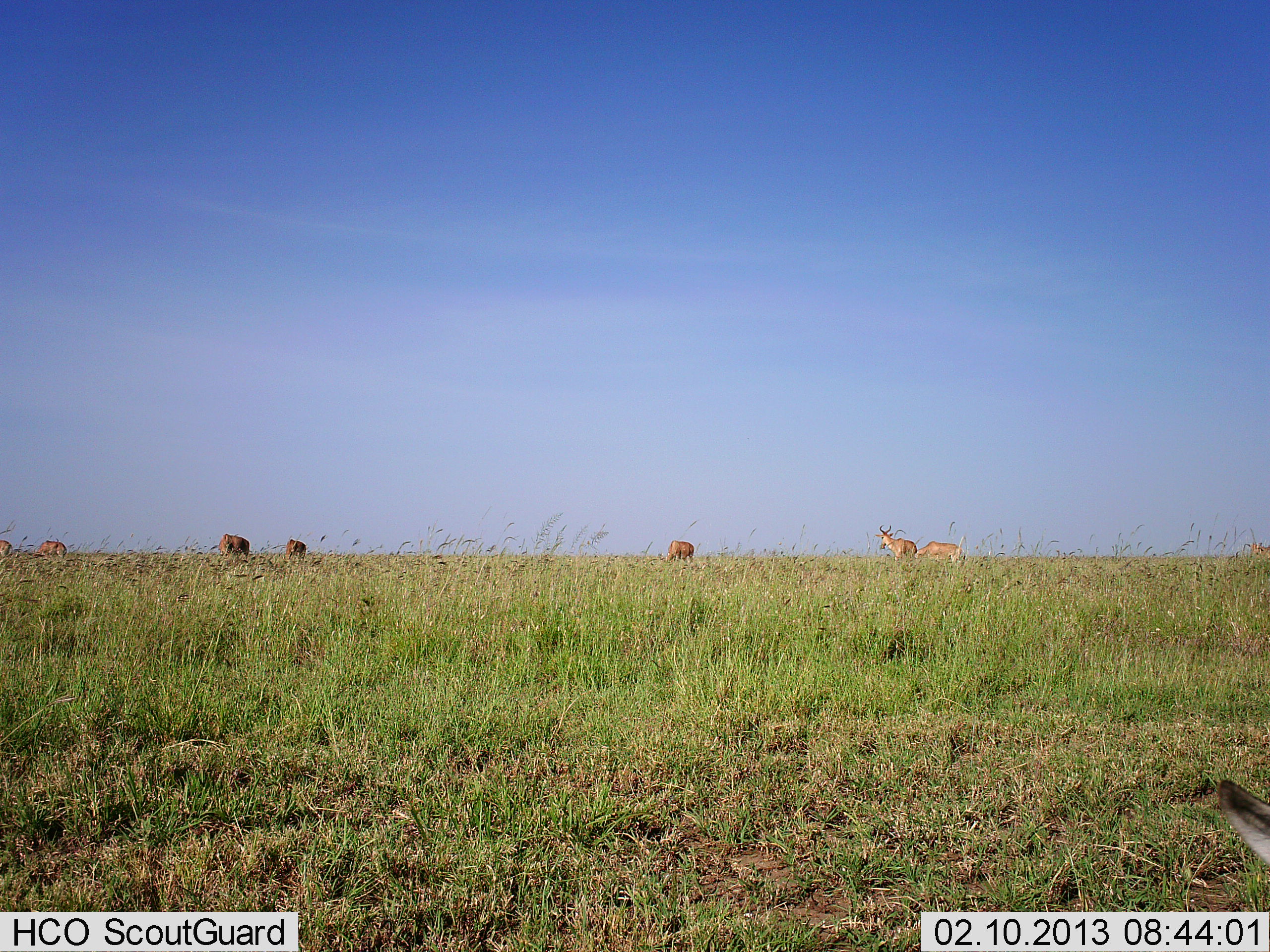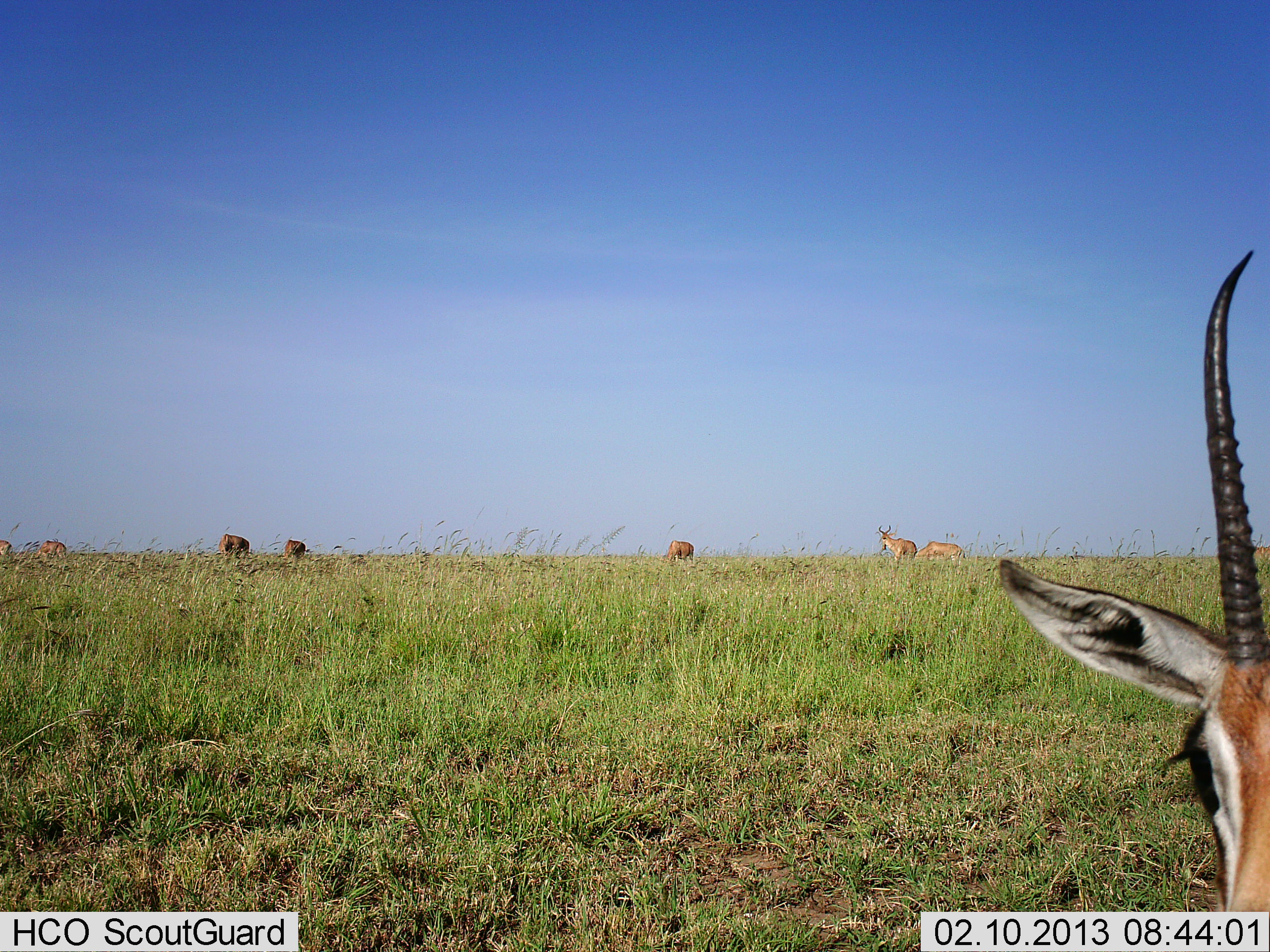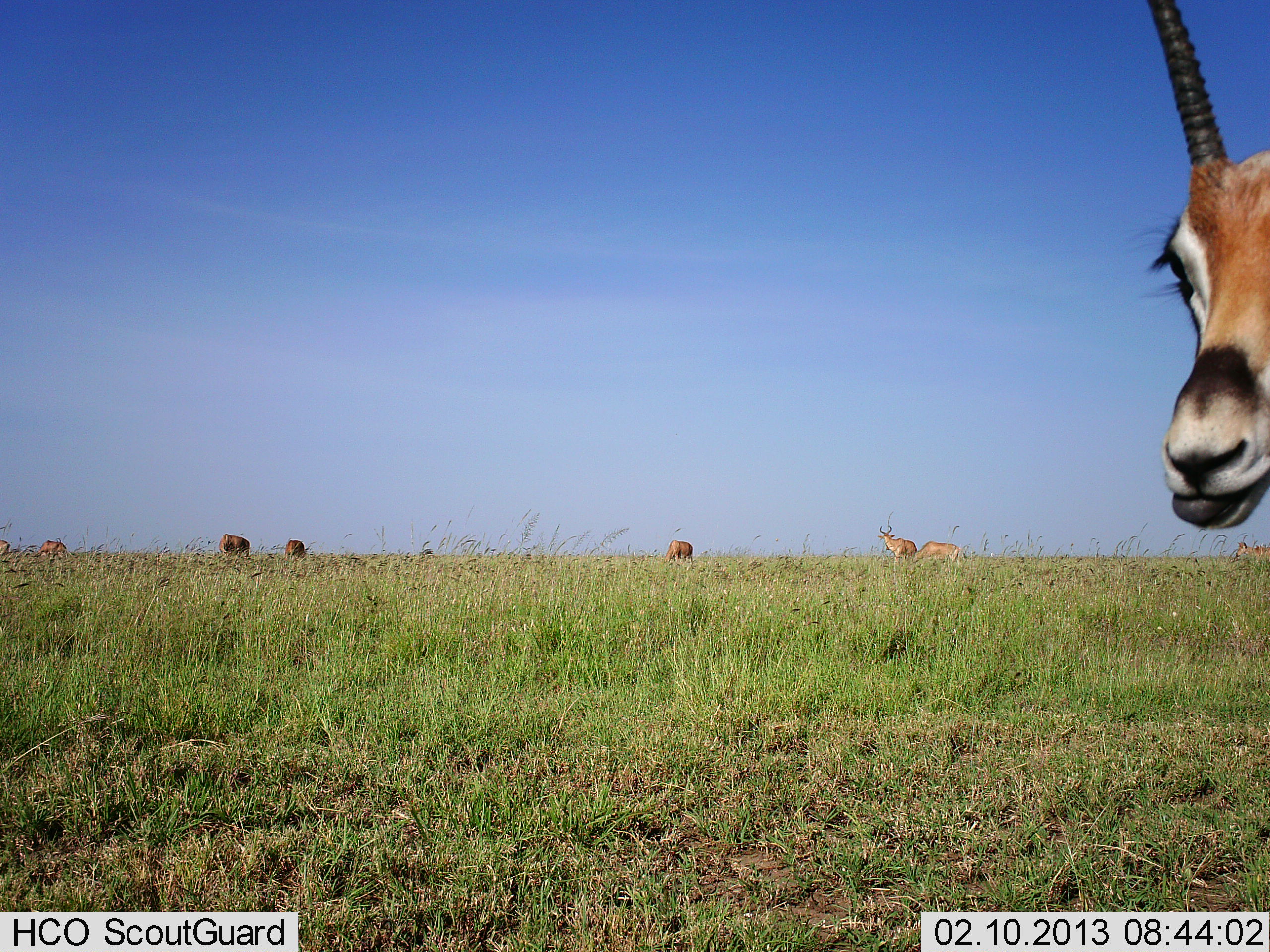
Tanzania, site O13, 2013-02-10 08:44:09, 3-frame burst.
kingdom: Animalia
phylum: Chordata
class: Mammalia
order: Artiodactyla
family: Bovidae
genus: Nanger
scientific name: Nanger granti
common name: grant's gazelle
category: gazellegrants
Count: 7.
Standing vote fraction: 65%.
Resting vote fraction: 6%.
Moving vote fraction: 18%.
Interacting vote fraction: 6%.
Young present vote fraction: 6%.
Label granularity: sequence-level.